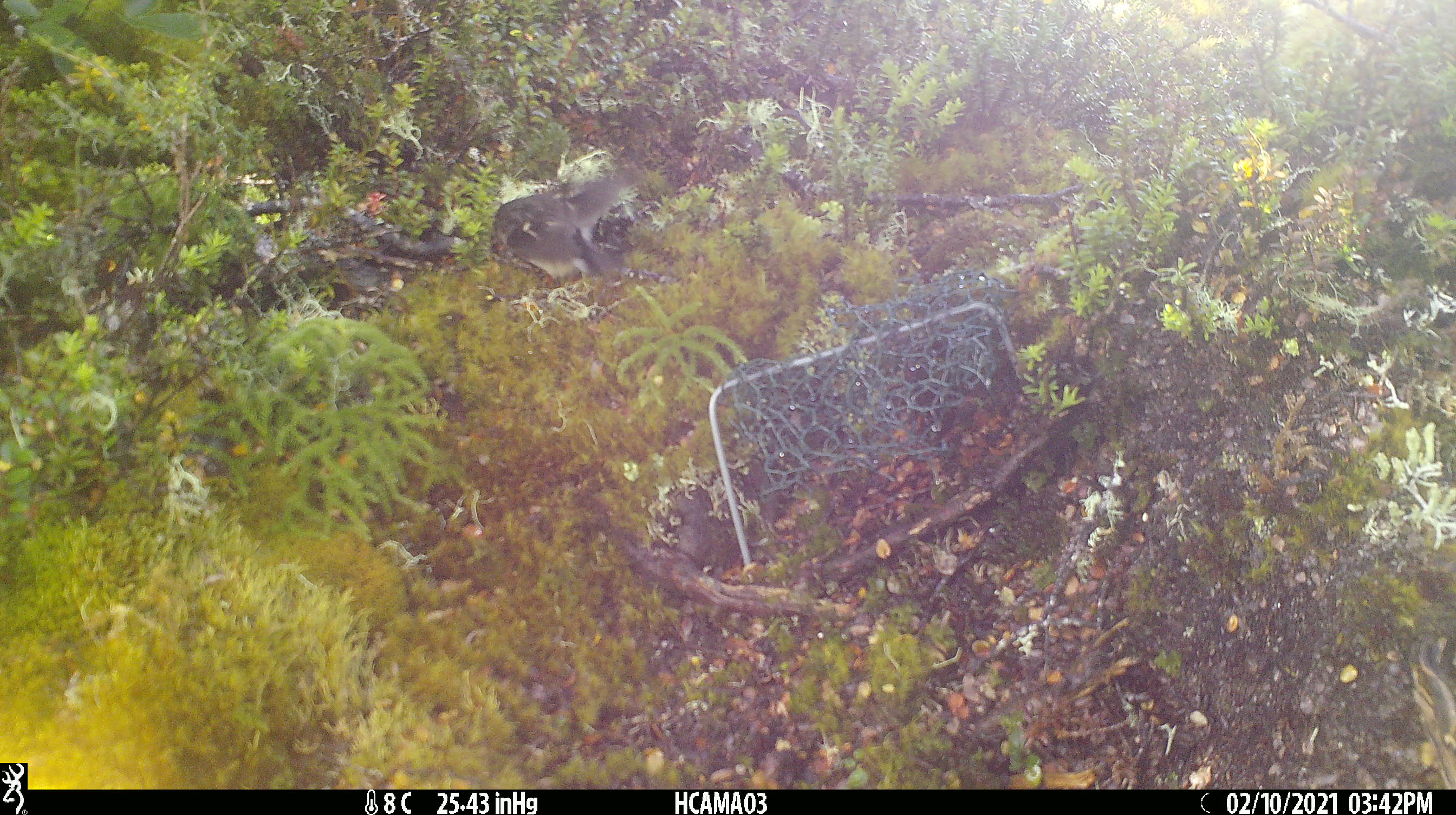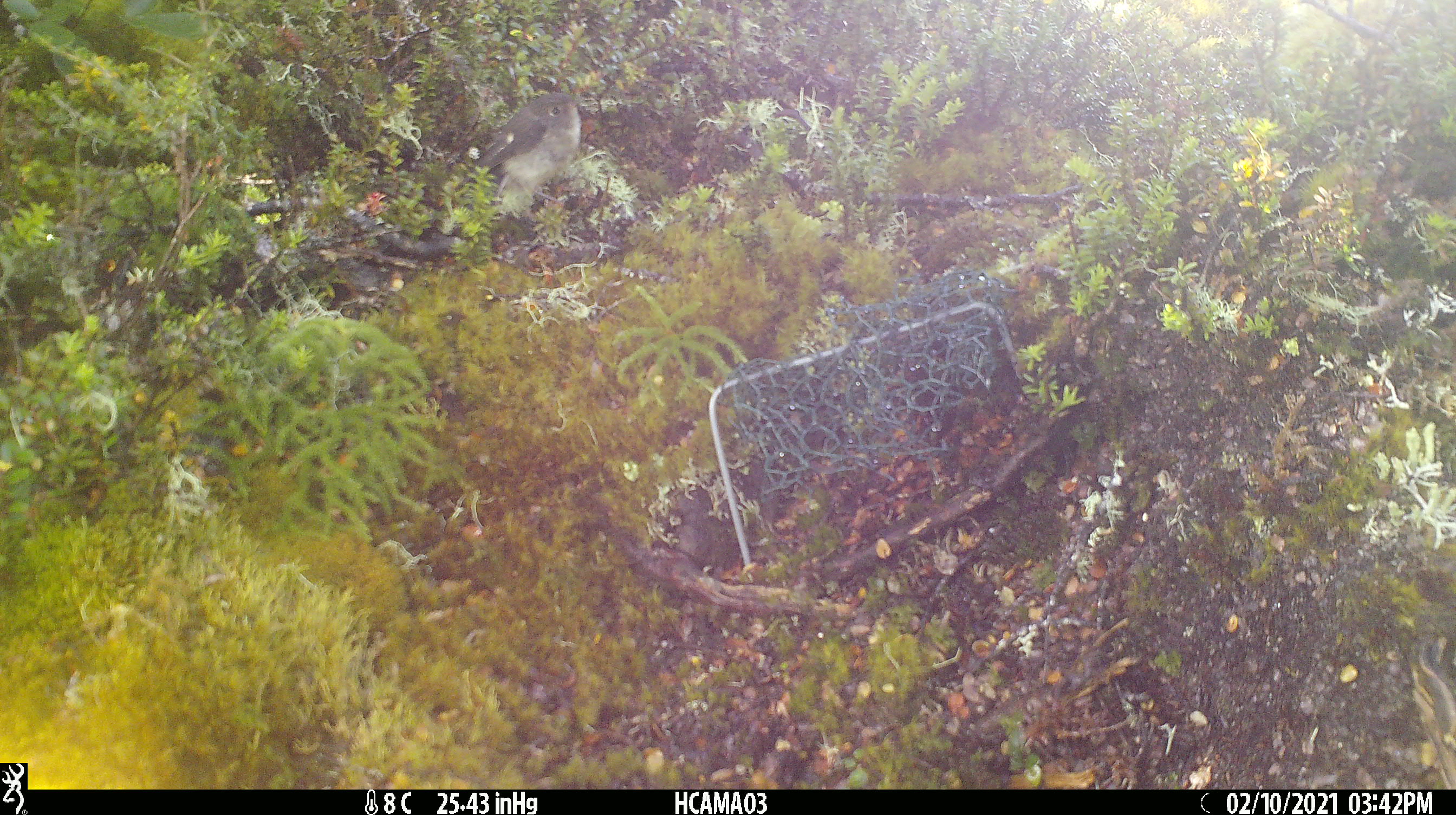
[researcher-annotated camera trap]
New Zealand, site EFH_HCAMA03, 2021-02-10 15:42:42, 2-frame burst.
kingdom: Animalia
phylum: Chordata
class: Aves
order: Passeriformes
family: Petroicidae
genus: Petroica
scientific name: Petroica macrocephala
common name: tomtit